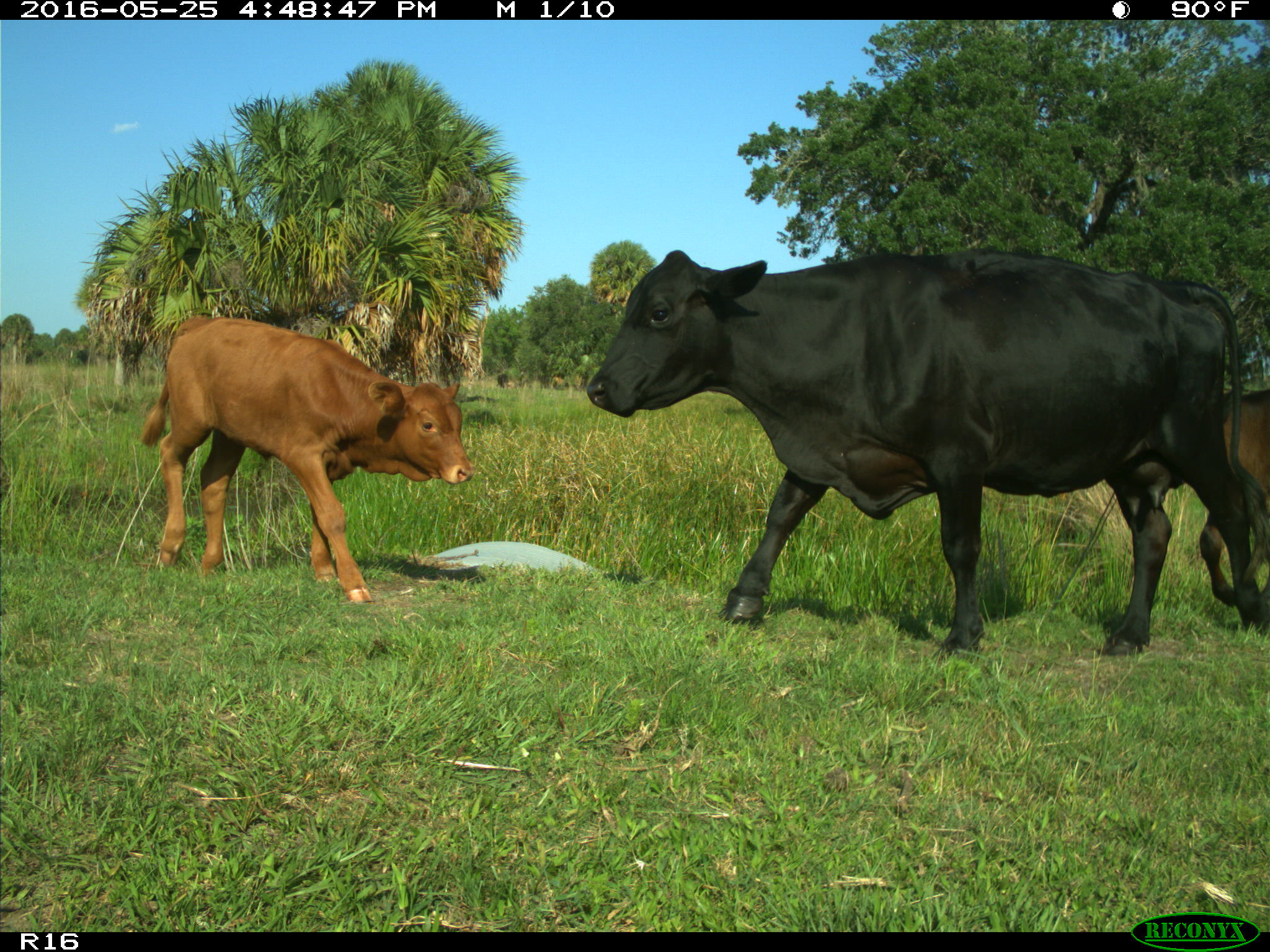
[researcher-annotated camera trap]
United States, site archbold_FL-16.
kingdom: Animalia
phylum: Chordata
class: Mammalia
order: Artiodactyla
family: Bovidae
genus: Bos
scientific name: Bos taurus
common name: domestic cow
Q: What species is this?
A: Bos taurus (domestic cow).